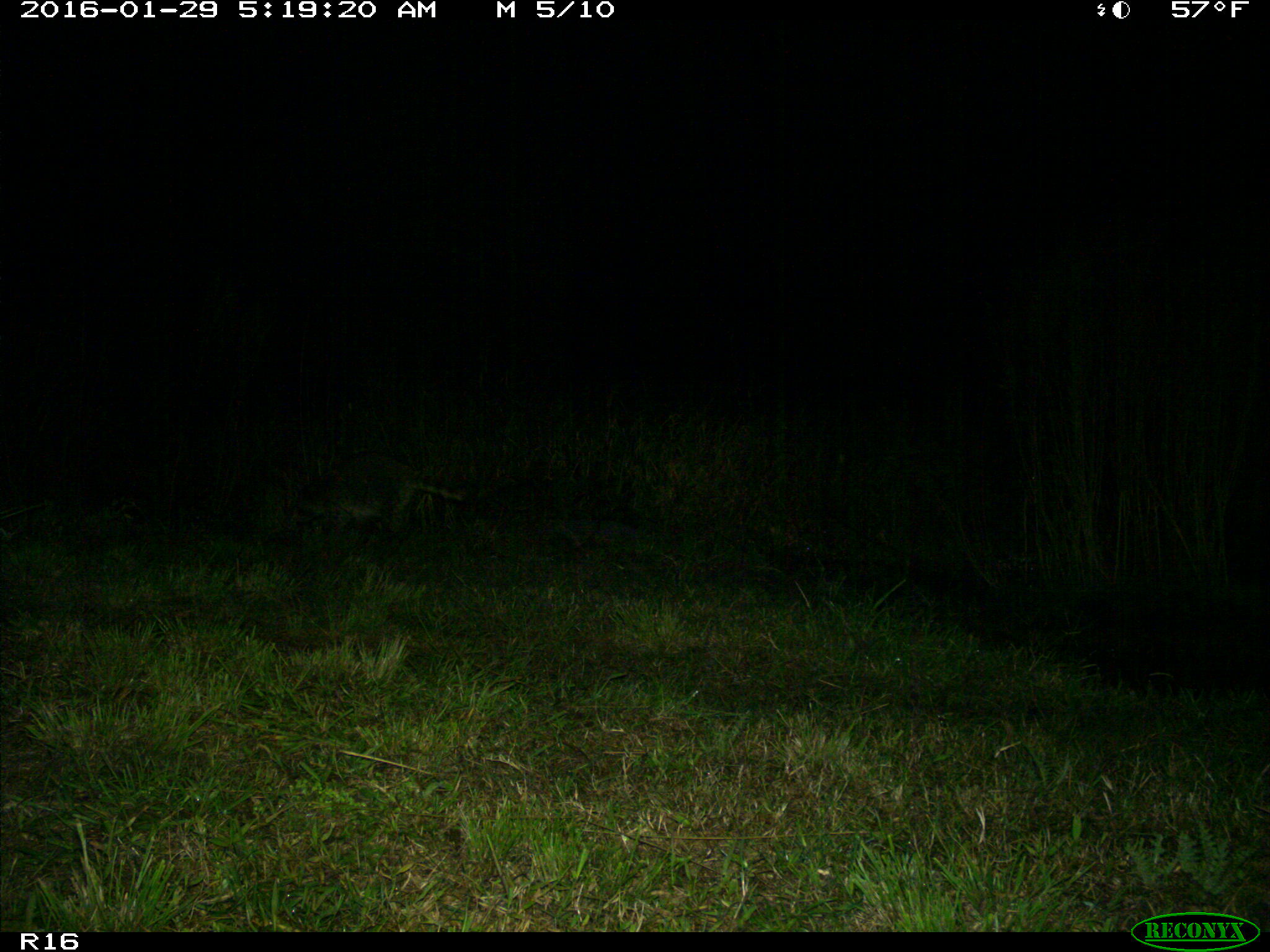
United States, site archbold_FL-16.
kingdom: Animalia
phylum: Chordata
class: Mammalia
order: Carnivora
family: Procyonidae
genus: Procyon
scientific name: Procyon lotor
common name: common raccoon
Procyon lotor (common raccoon).